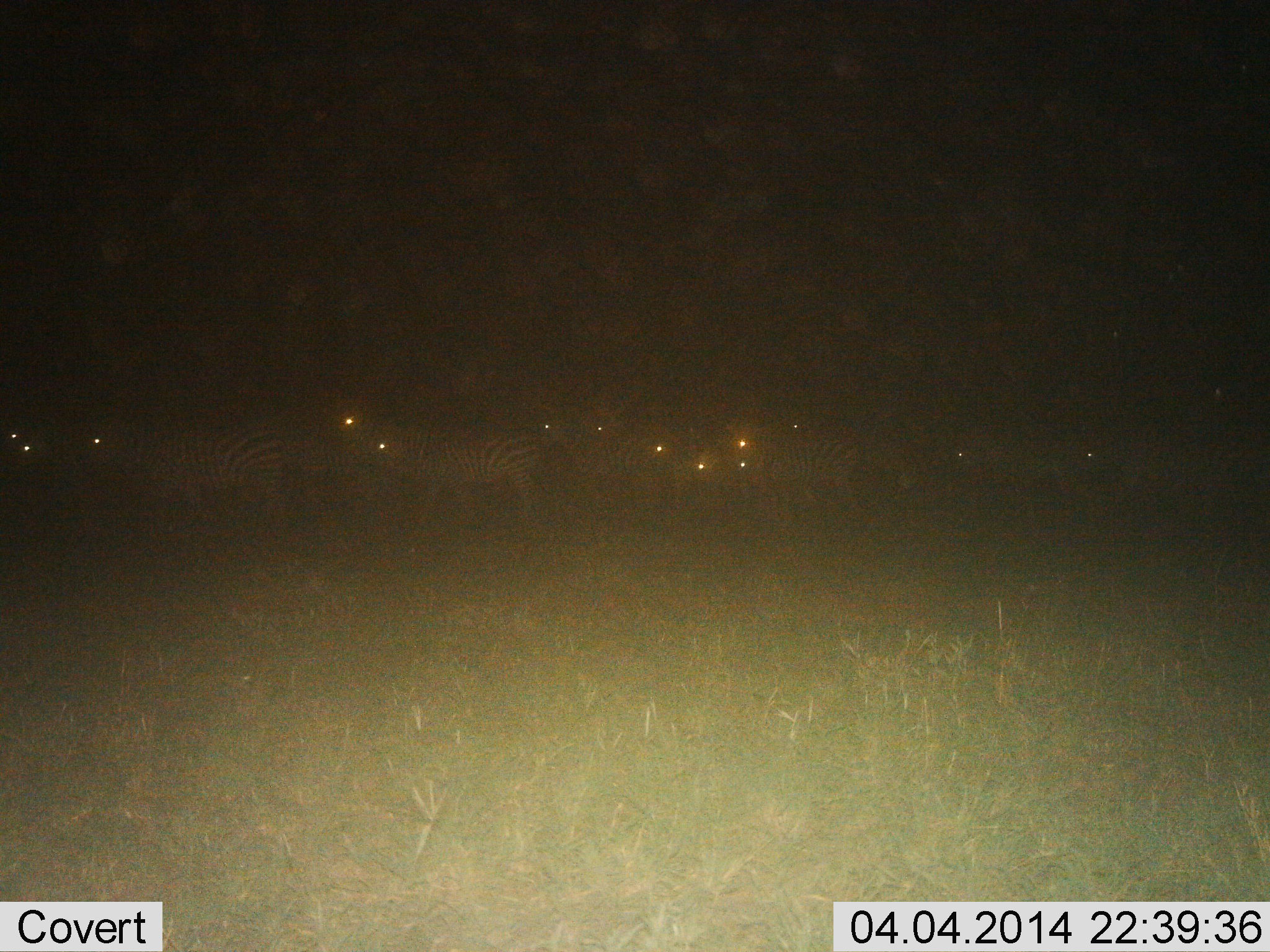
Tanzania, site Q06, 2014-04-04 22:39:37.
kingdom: Animalia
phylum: Chordata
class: Mammalia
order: Perissodactyla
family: Equidae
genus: Equus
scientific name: Equus quagga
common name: plains zebra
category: zebra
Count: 11-50.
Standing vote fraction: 45%.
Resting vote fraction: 0%.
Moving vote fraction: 55%.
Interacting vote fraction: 9%.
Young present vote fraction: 0%.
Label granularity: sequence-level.